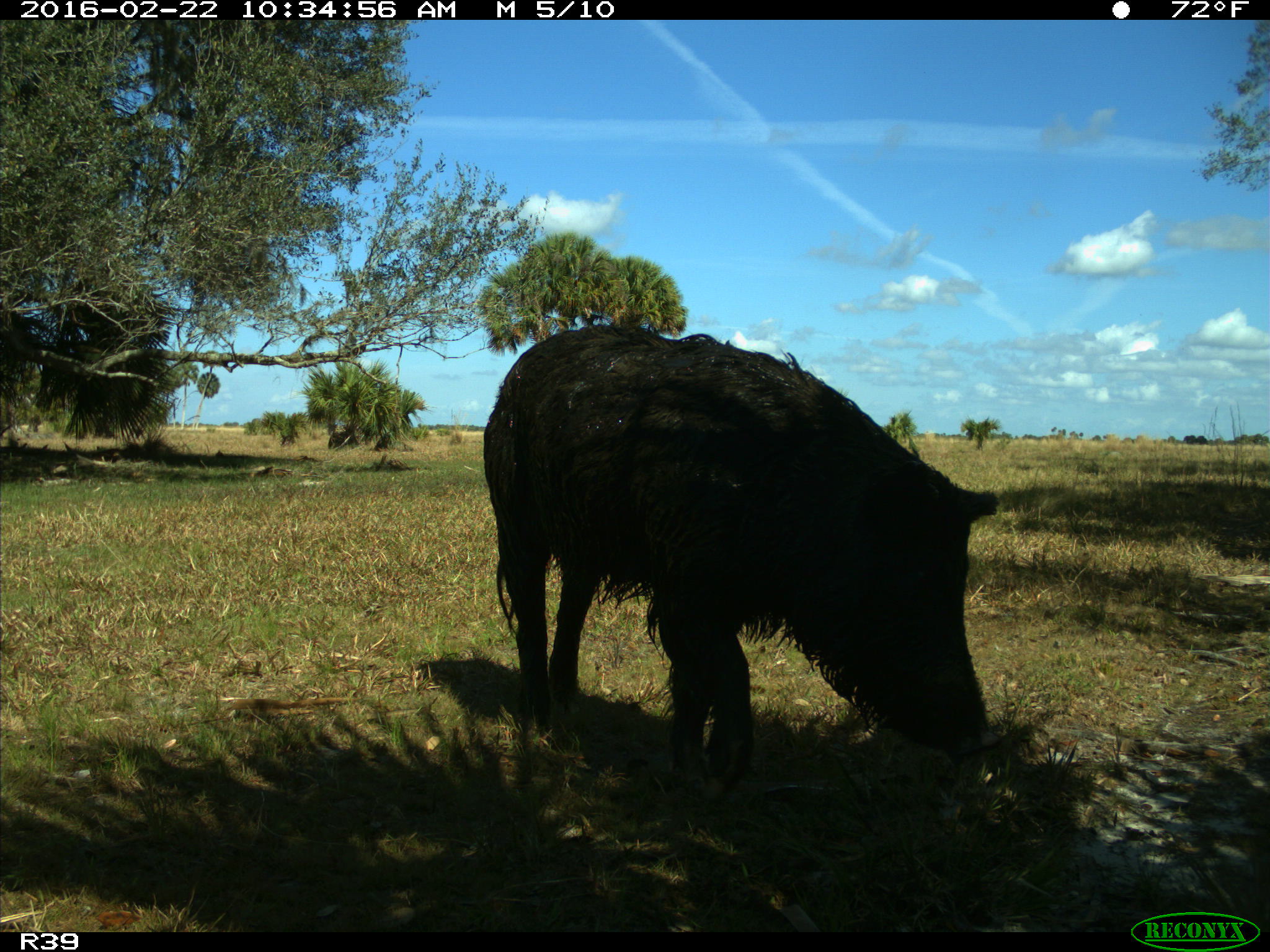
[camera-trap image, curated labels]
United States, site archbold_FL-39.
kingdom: Animalia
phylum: Chordata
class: Mammalia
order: Artiodactyla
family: Suidae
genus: Sus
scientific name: Sus scrofa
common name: wild boar